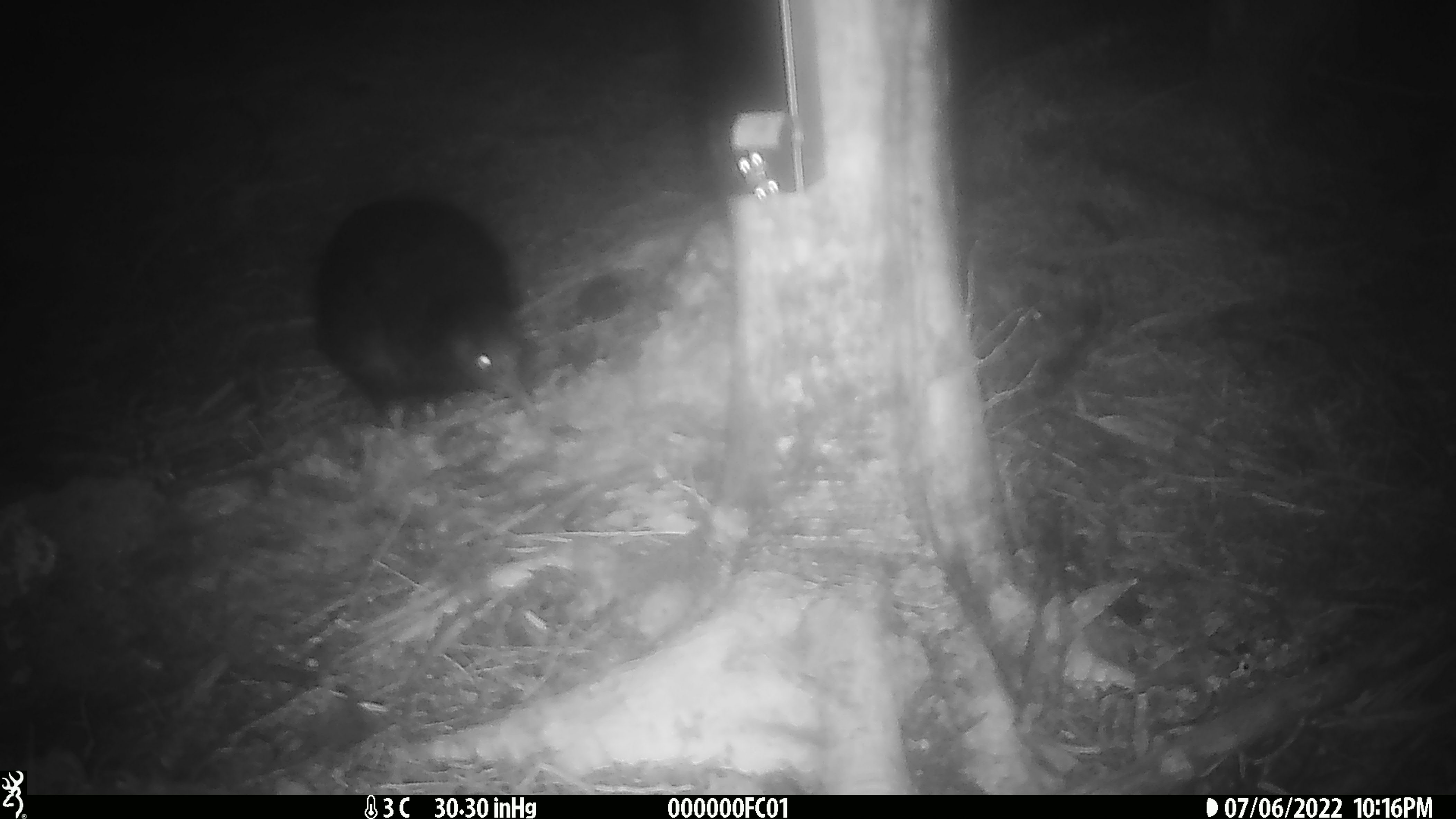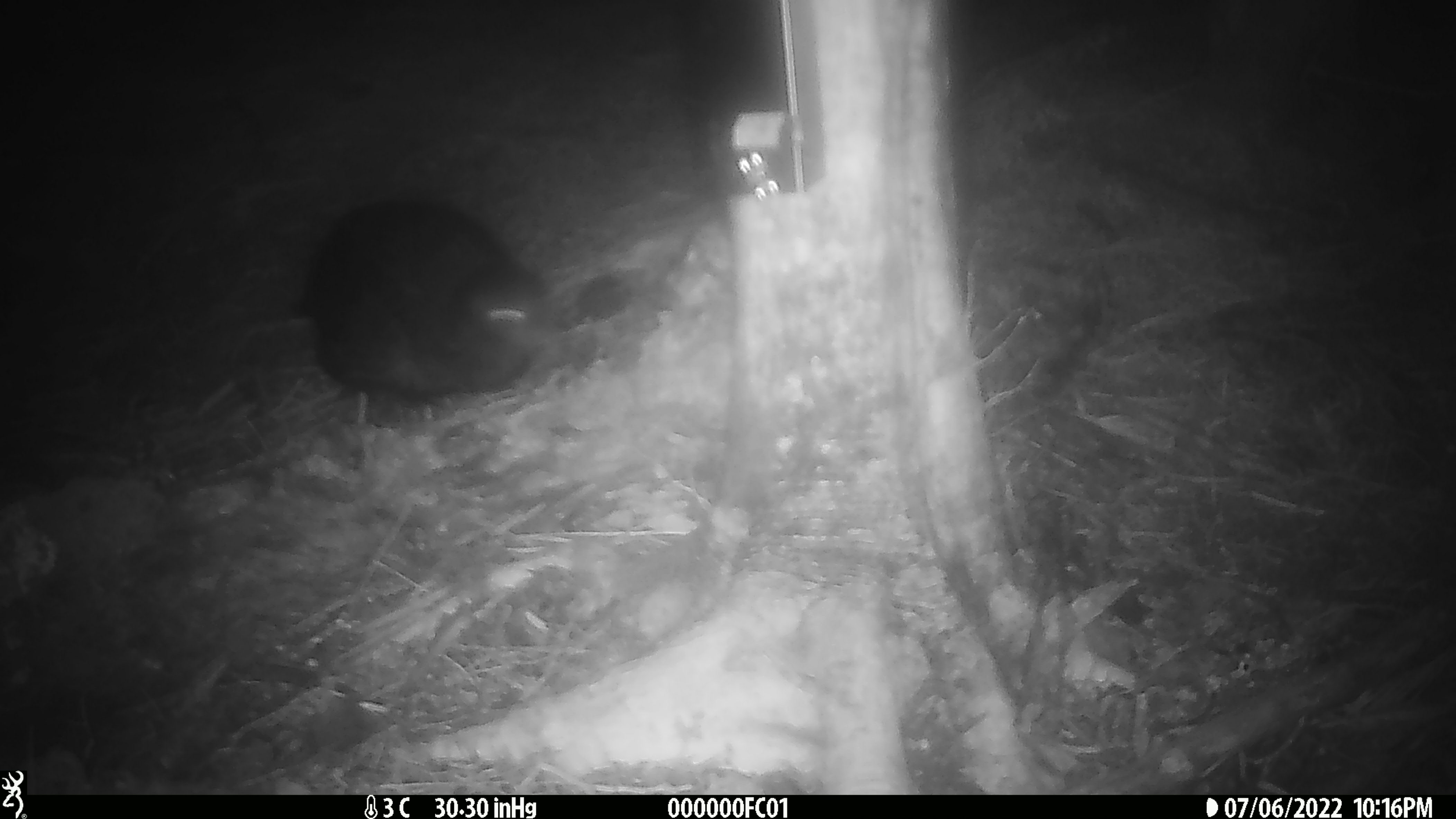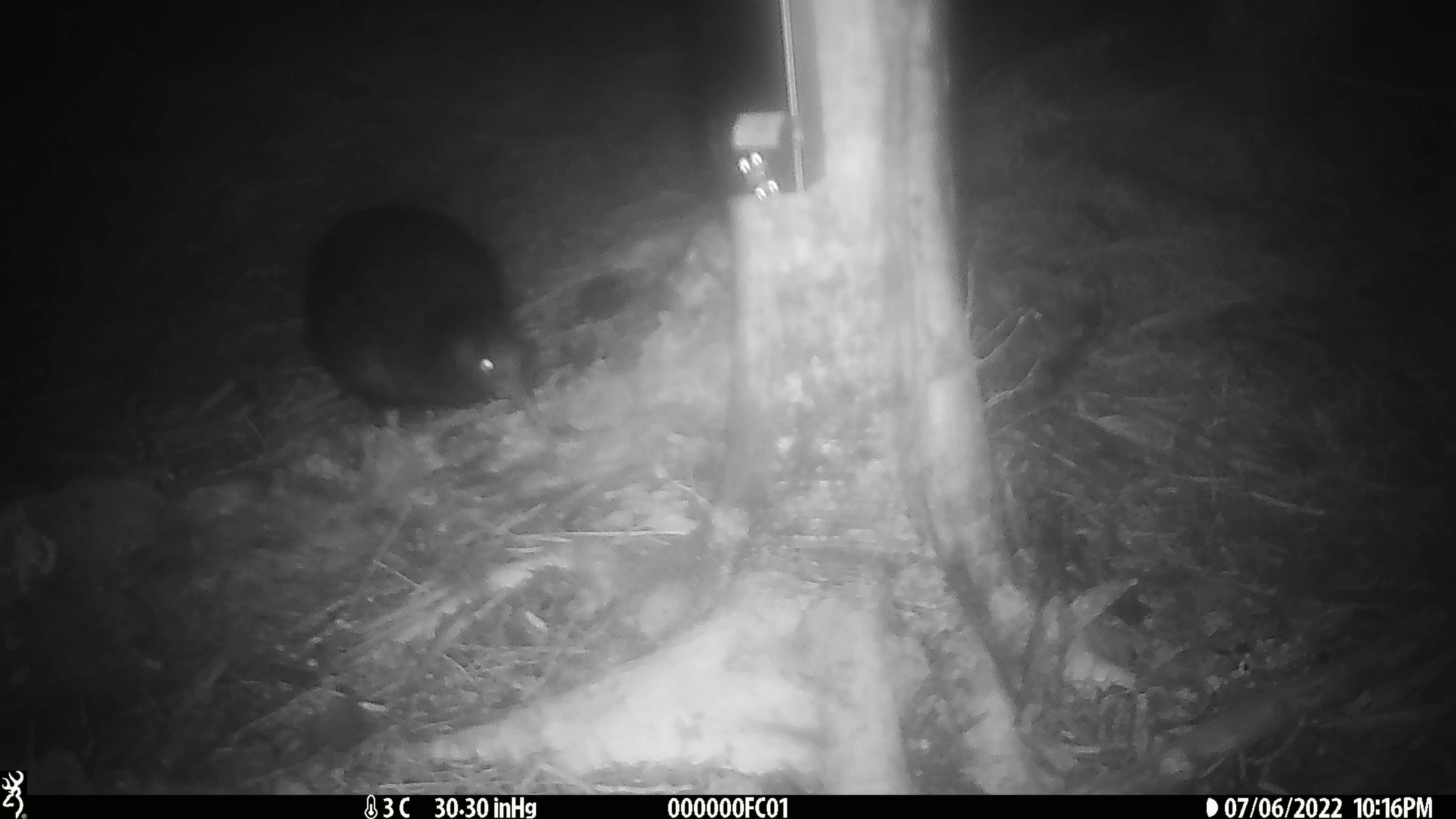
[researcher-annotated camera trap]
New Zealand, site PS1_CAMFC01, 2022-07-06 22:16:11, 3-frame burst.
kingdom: Animalia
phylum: Chordata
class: Aves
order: Gruiformes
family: Rallidae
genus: Gallirallus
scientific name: Gallirallus australis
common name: weka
Weka (Gallirallus australis).